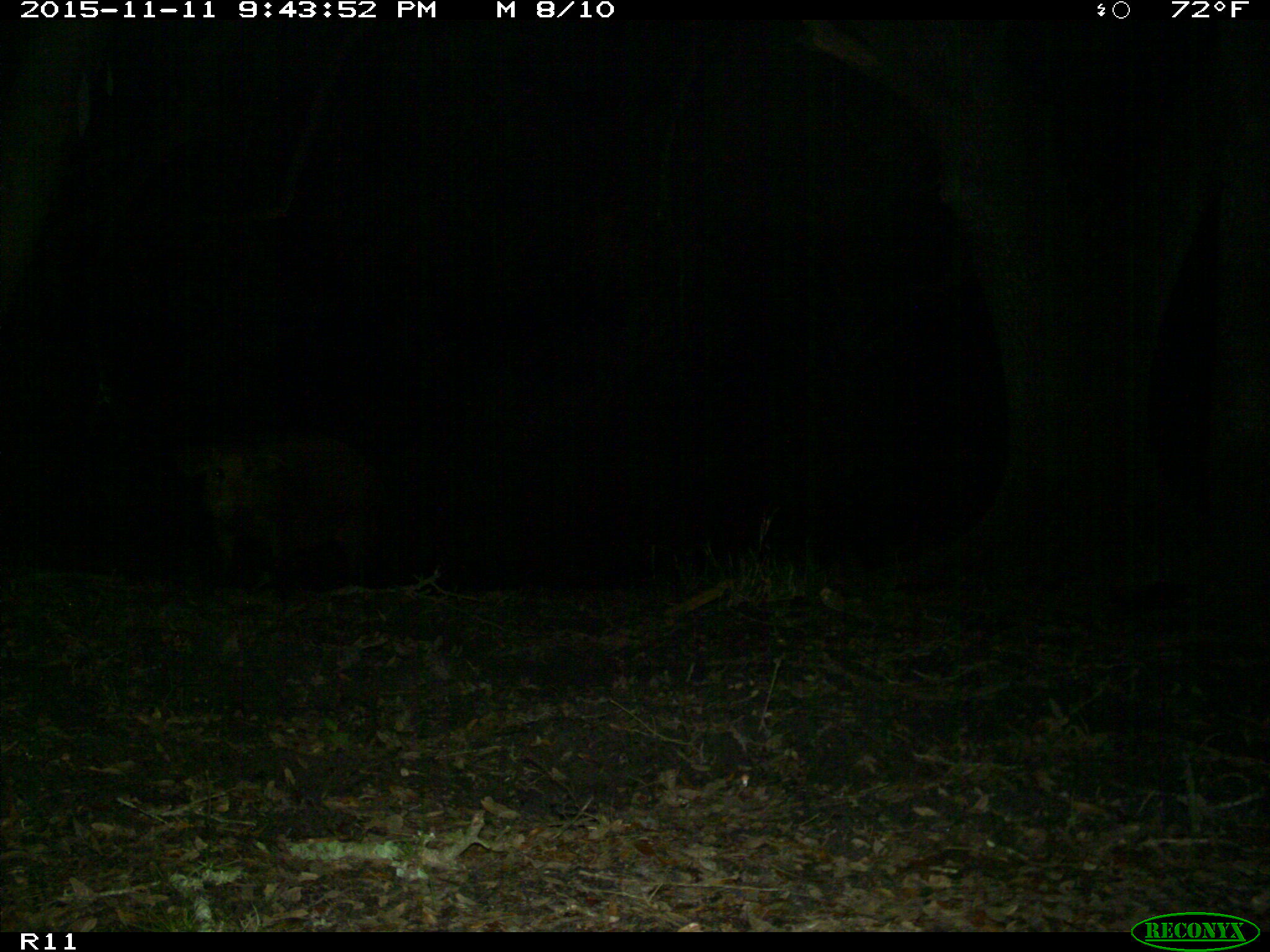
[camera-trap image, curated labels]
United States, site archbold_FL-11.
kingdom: Animalia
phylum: Chordata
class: Mammalia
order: Artiodactyla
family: Suidae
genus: Sus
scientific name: Sus scrofa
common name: wild boar